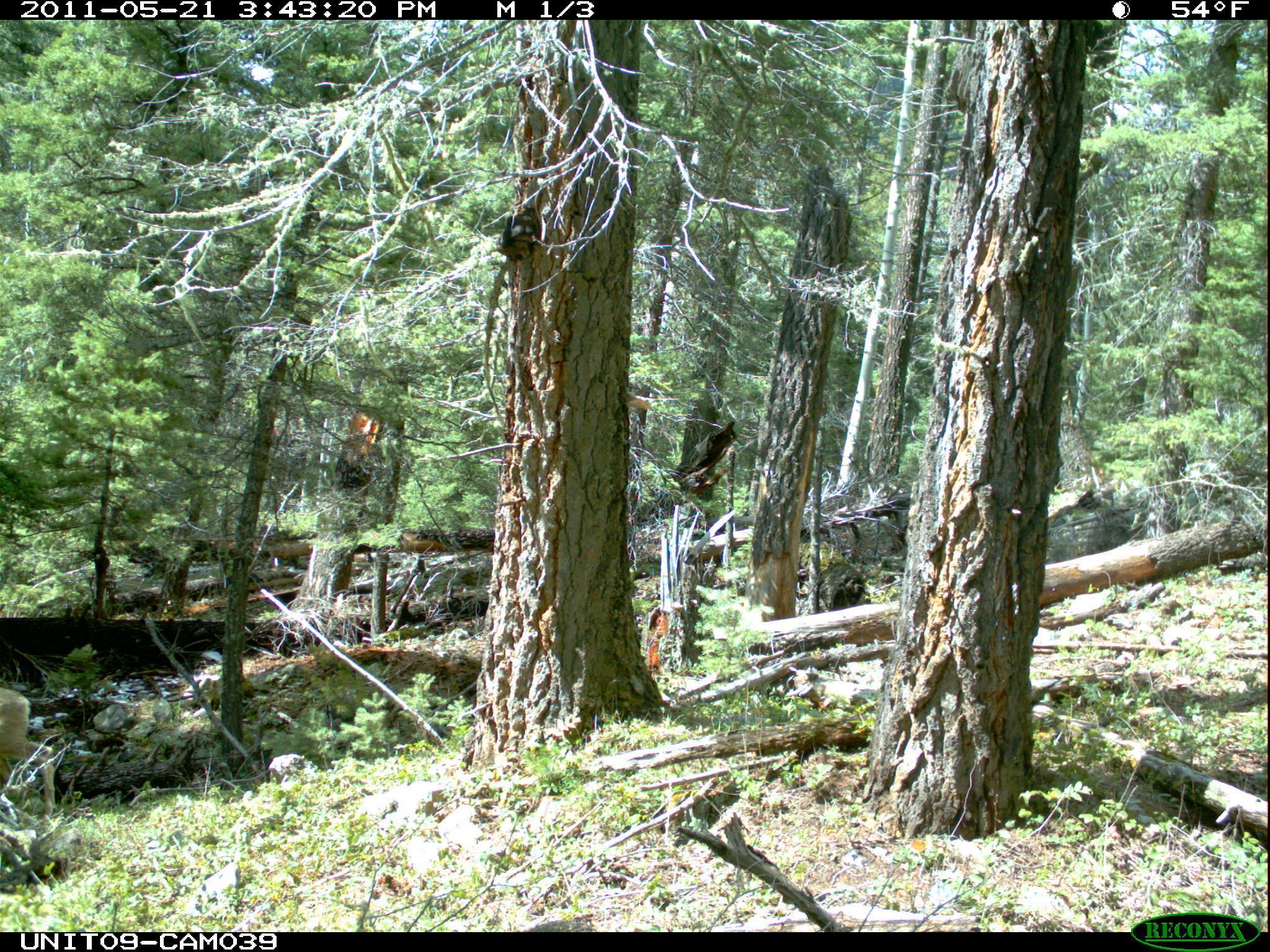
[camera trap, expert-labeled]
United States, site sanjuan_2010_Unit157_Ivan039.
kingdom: Animalia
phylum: Chordata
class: Mammalia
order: Artiodactyla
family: Cervidae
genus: Odocoileus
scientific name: Odocoileus hemionus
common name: mule deer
Odocoileus hemionus (mule deer).